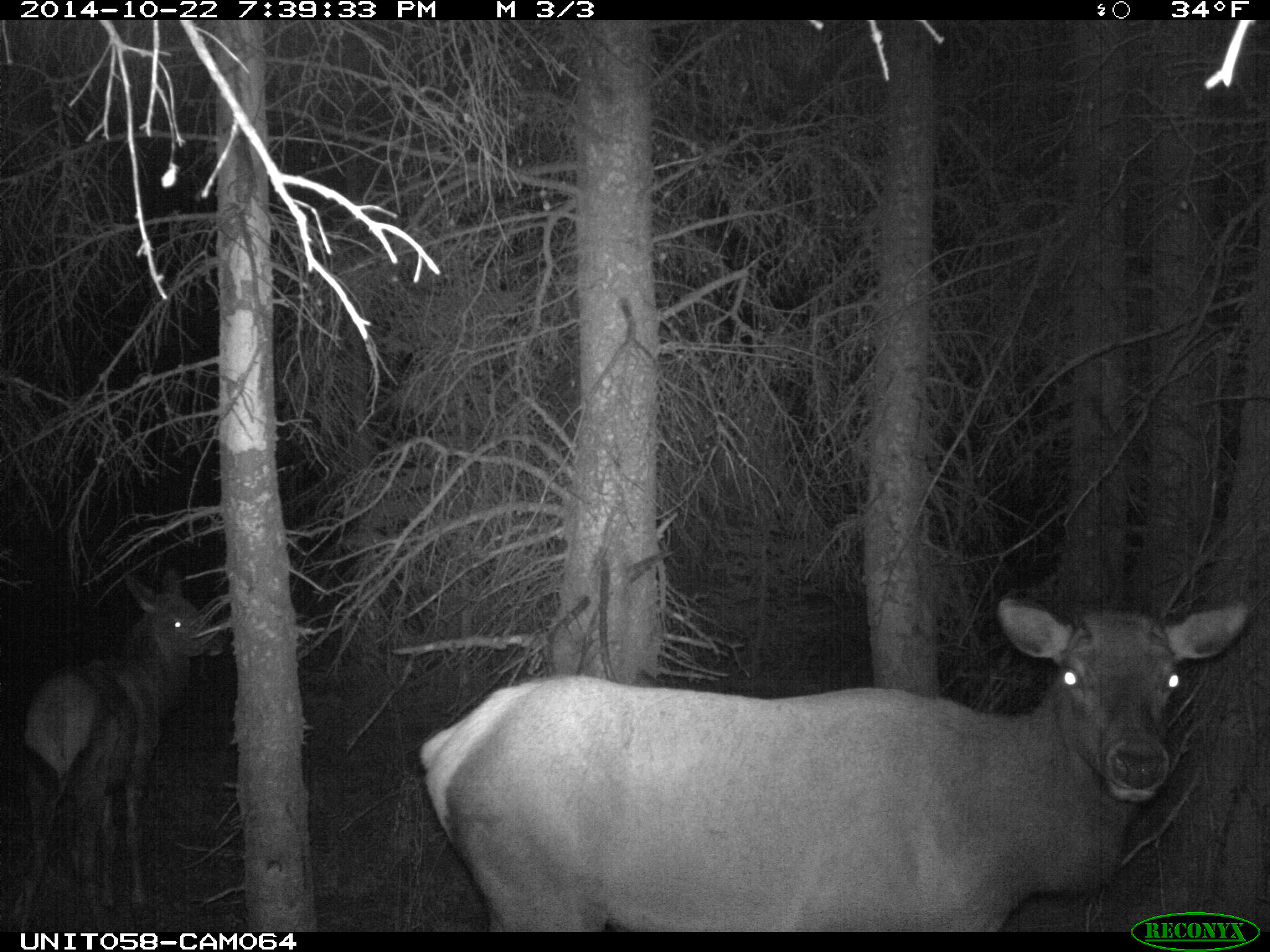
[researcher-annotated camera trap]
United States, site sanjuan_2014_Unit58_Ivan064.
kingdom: Animalia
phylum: Chordata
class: Mammalia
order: Artiodactyla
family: Cervidae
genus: Cervus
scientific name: Cervus elaphus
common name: red deer